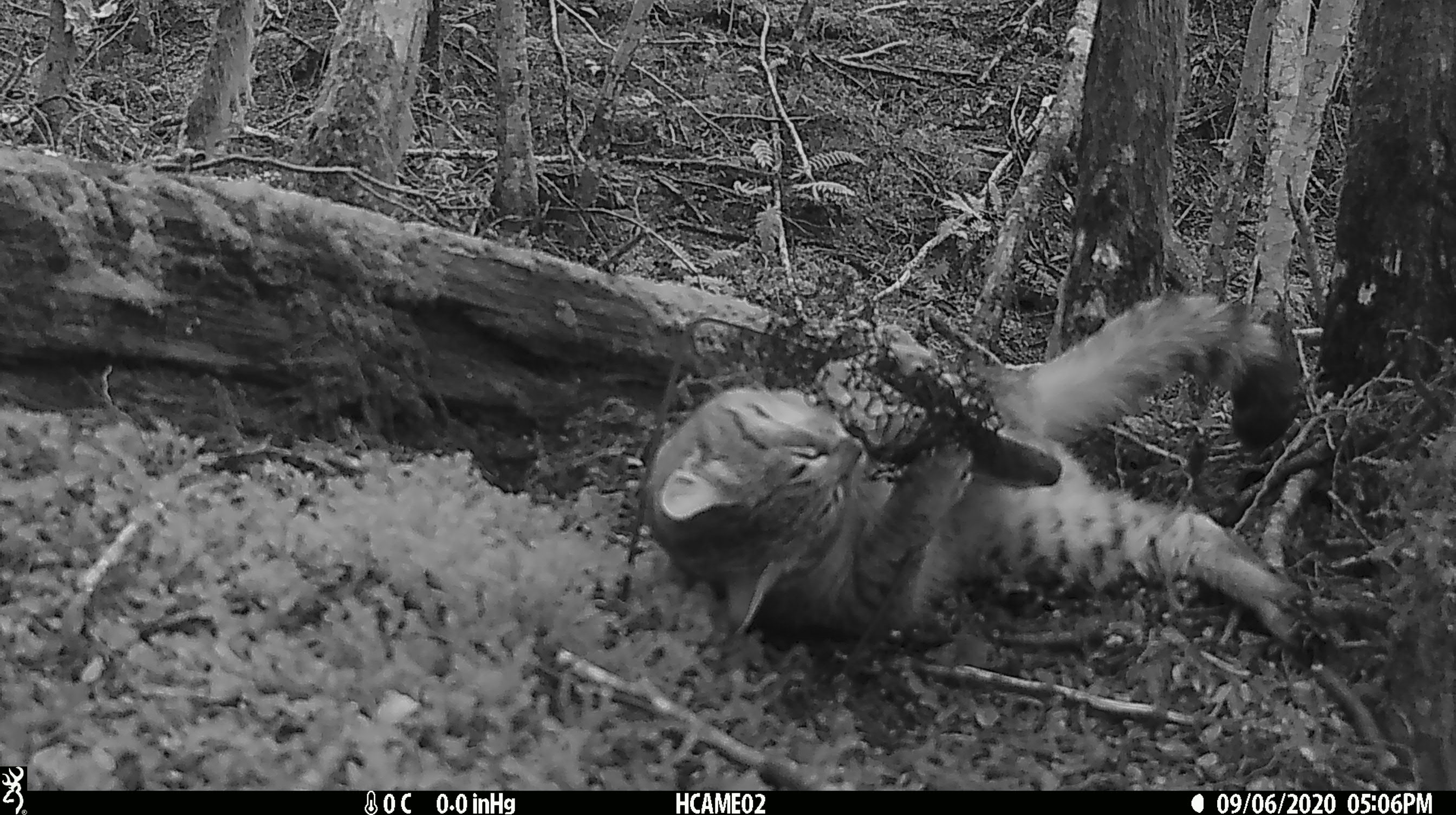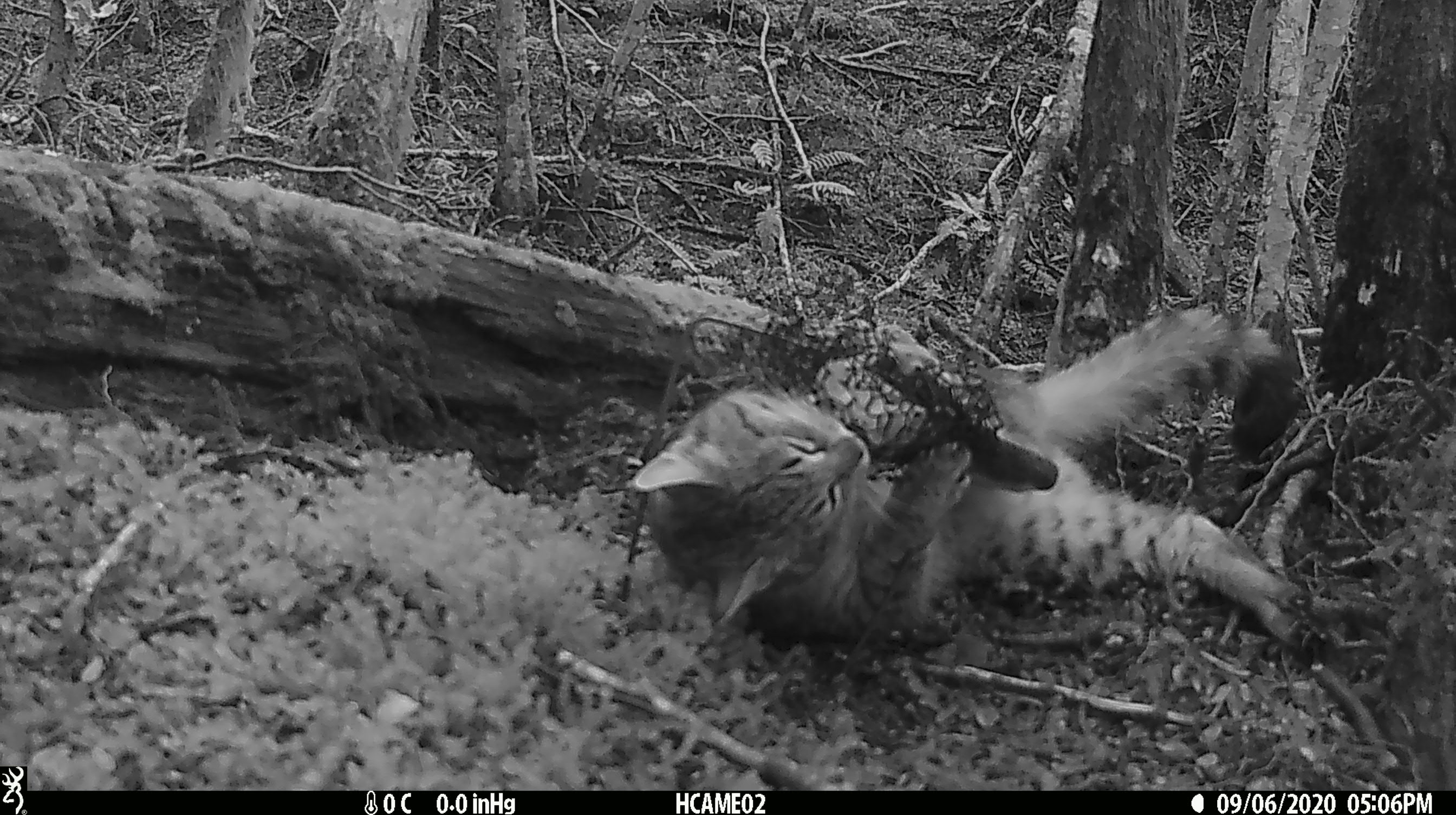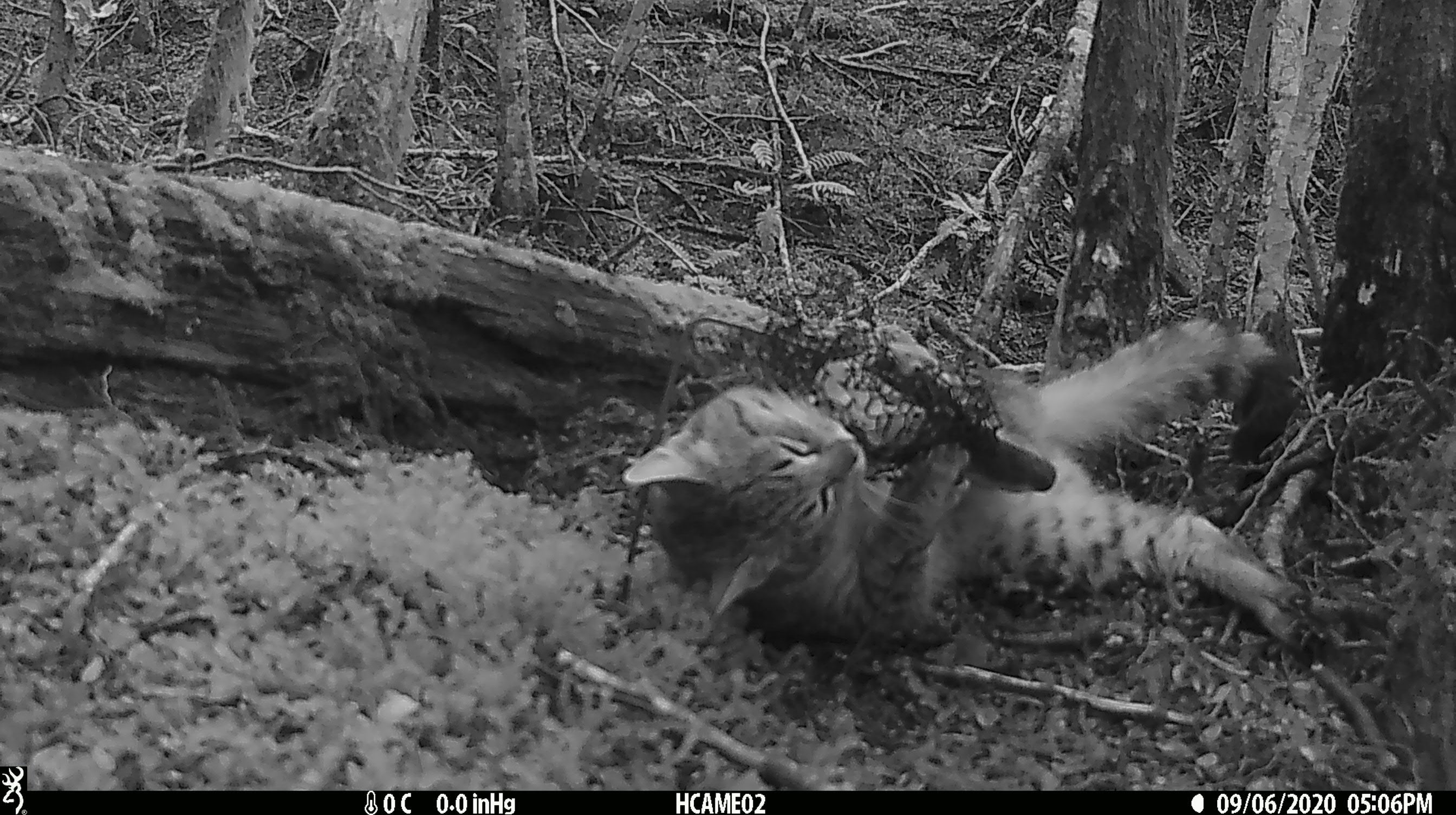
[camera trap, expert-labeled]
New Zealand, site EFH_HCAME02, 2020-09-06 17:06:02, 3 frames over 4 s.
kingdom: Animalia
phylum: Chordata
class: Mammalia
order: Carnivora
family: Felidae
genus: Felis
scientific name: Felis catus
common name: domestic cat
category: cat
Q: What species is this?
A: Cat (domestic cat) (Felis catus).